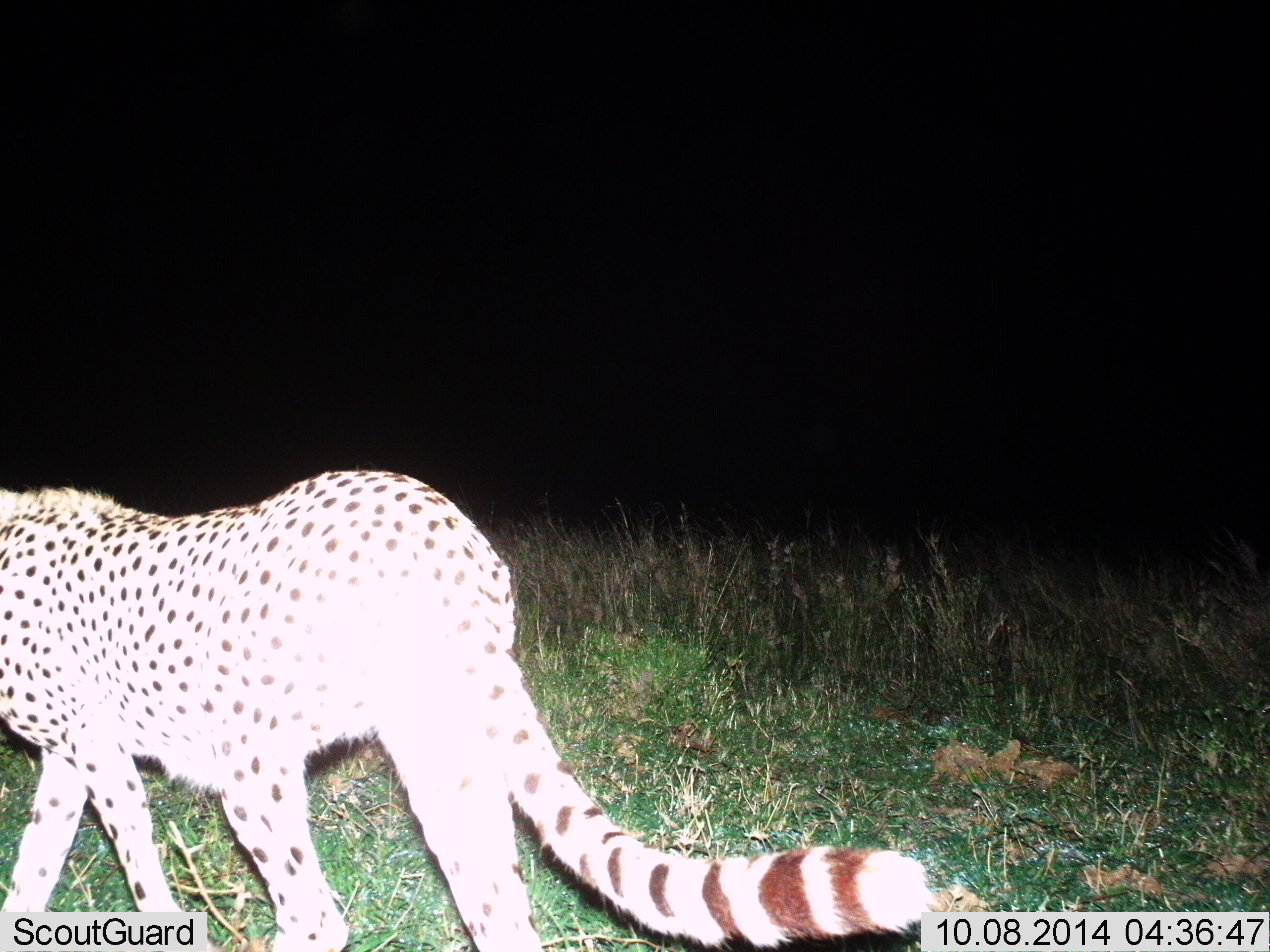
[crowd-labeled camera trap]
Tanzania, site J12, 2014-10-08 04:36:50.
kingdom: Animalia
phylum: Chordata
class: Mammalia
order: Carnivora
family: Felidae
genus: Acinonyx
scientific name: Acinonyx jubatus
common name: cheetah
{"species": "cheetah (Acinonyx jubatus)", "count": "1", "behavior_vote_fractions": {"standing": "0%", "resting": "0%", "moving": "100%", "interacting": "0%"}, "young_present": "0%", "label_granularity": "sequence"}